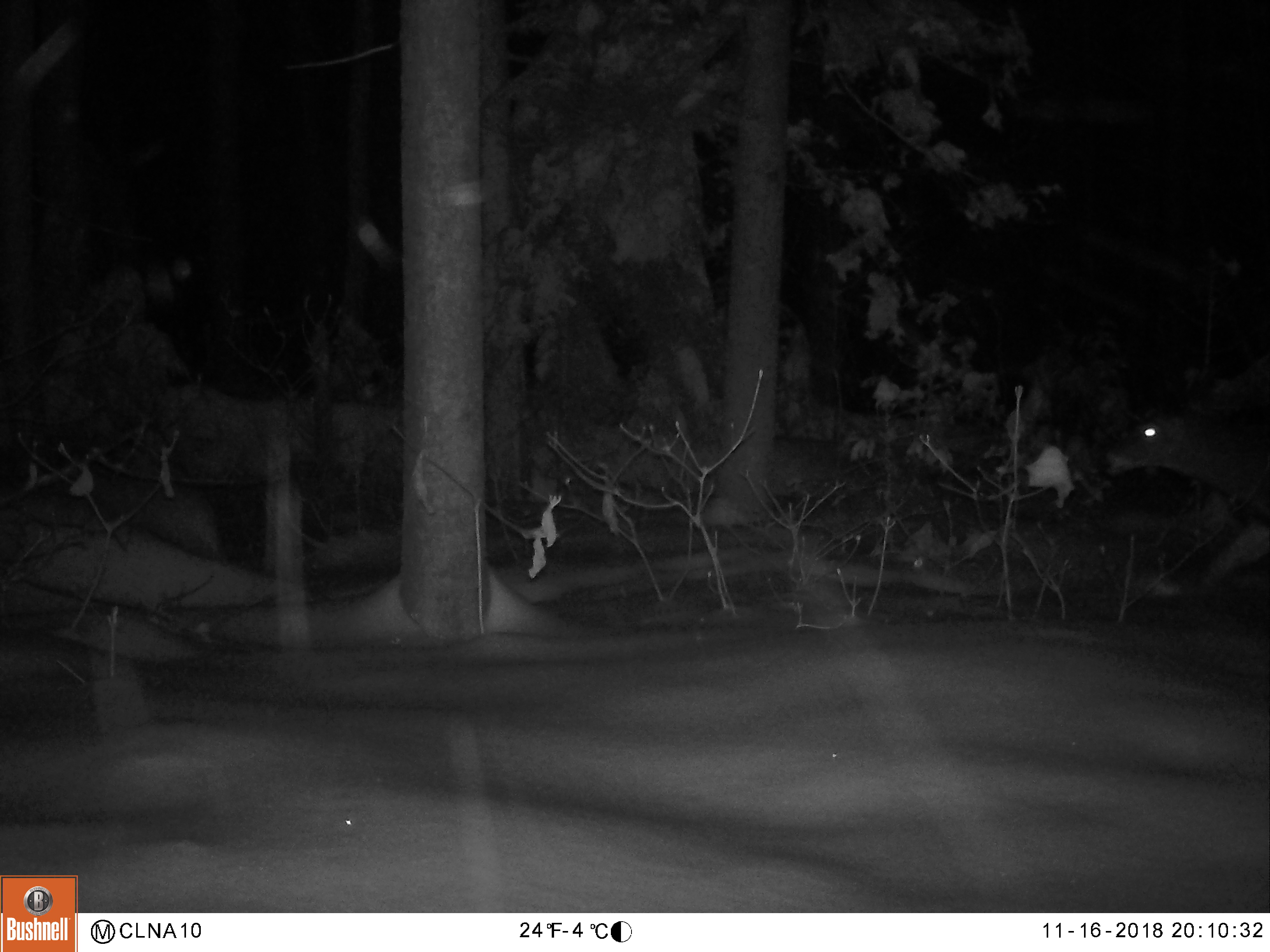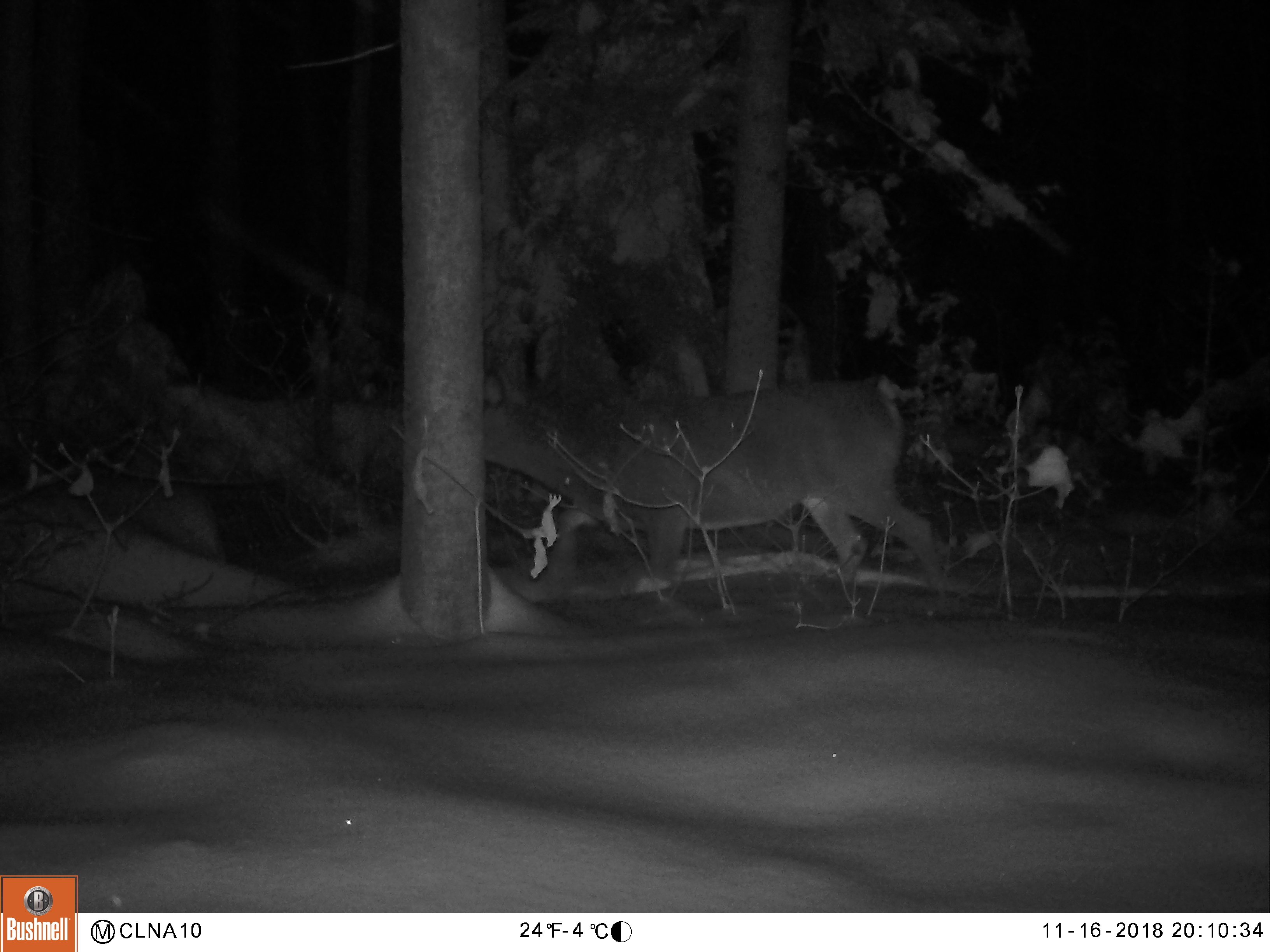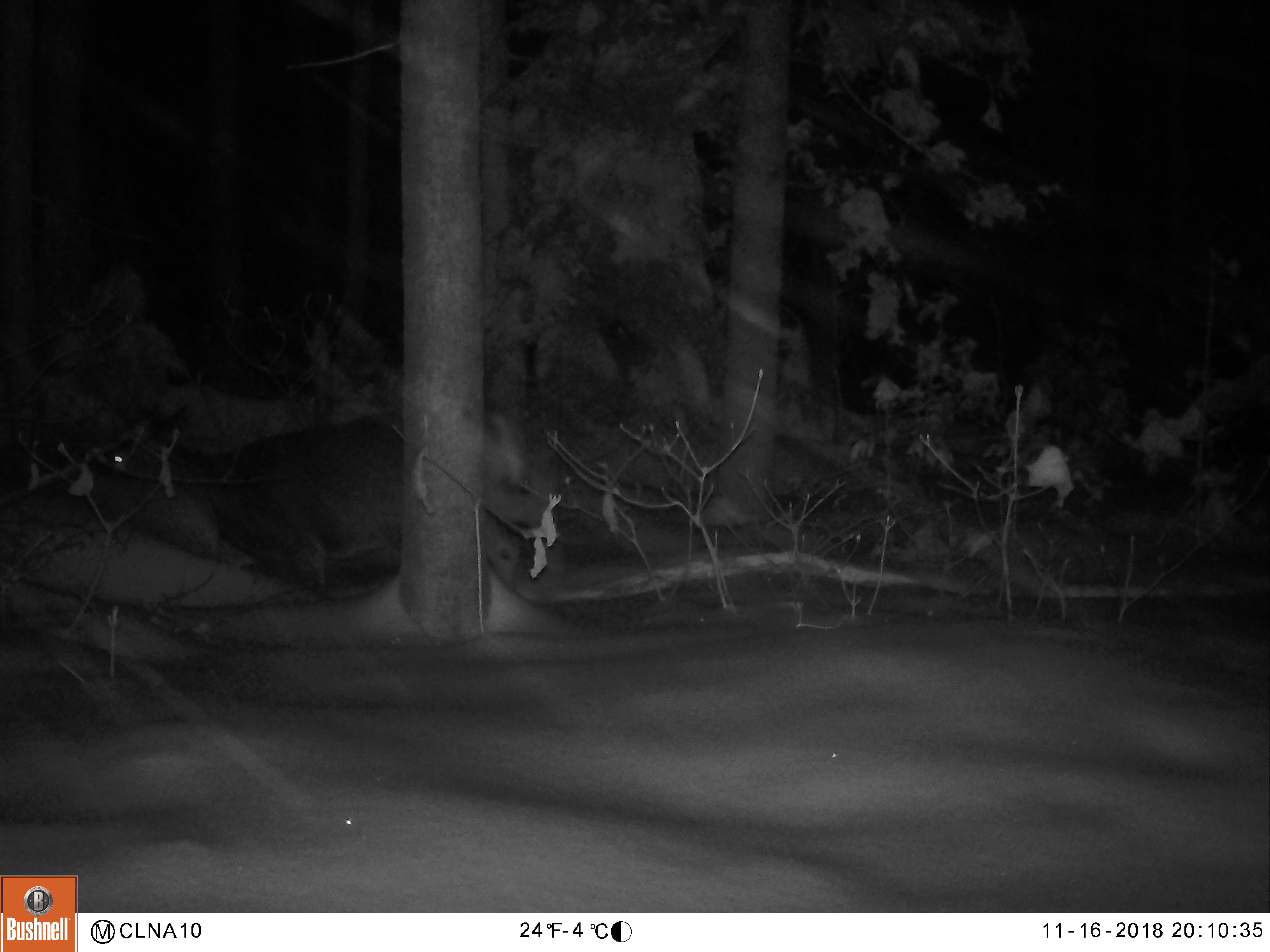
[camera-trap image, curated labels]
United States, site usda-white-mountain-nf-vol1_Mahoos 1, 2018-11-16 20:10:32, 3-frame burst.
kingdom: Animalia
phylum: Chordata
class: Mammalia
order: Artiodactyla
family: Cervidae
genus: Odocoileus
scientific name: Odocoileus virginianus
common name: white-tailed deer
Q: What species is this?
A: White-tailed deer (Odocoileus virginianus).